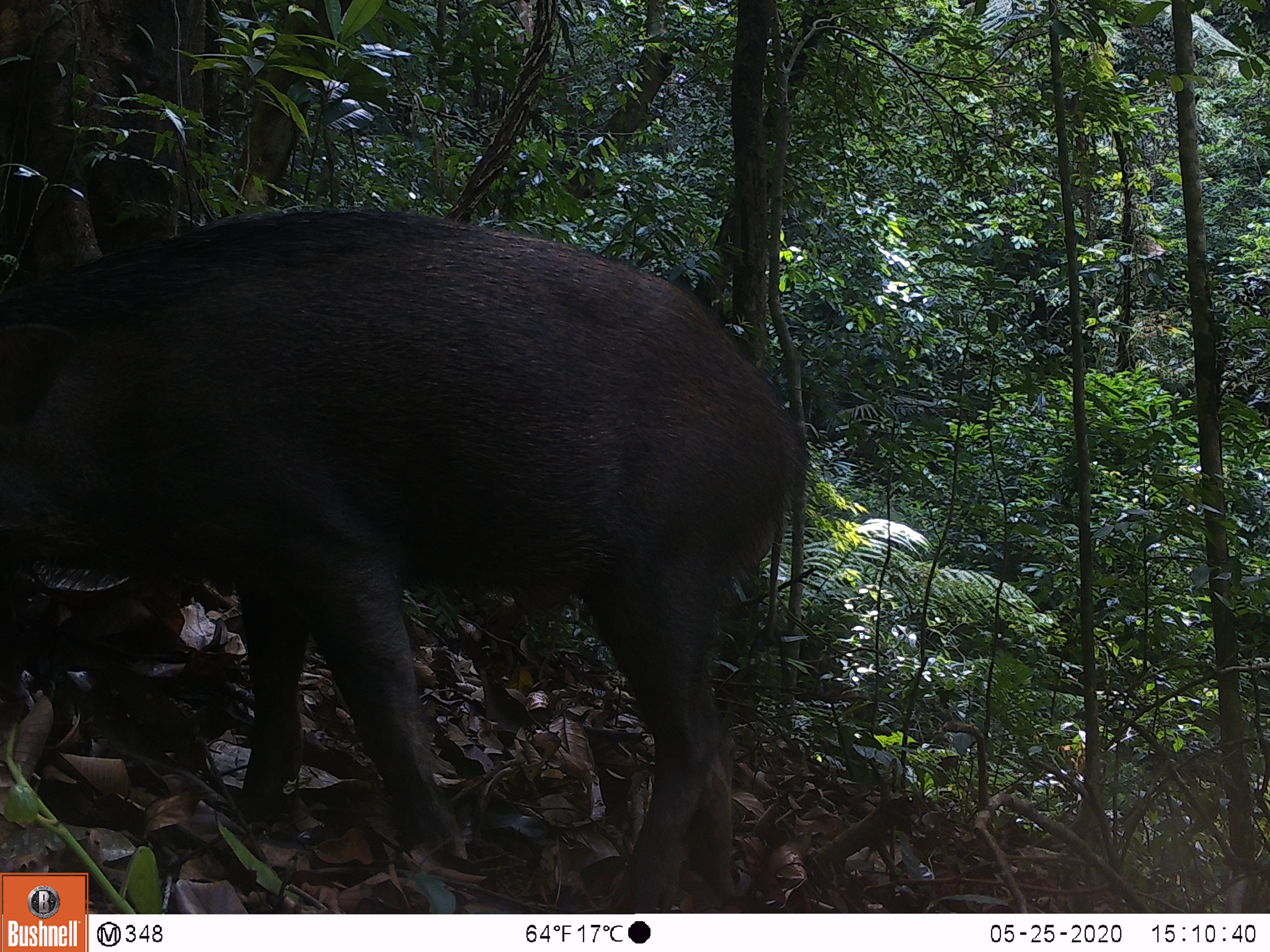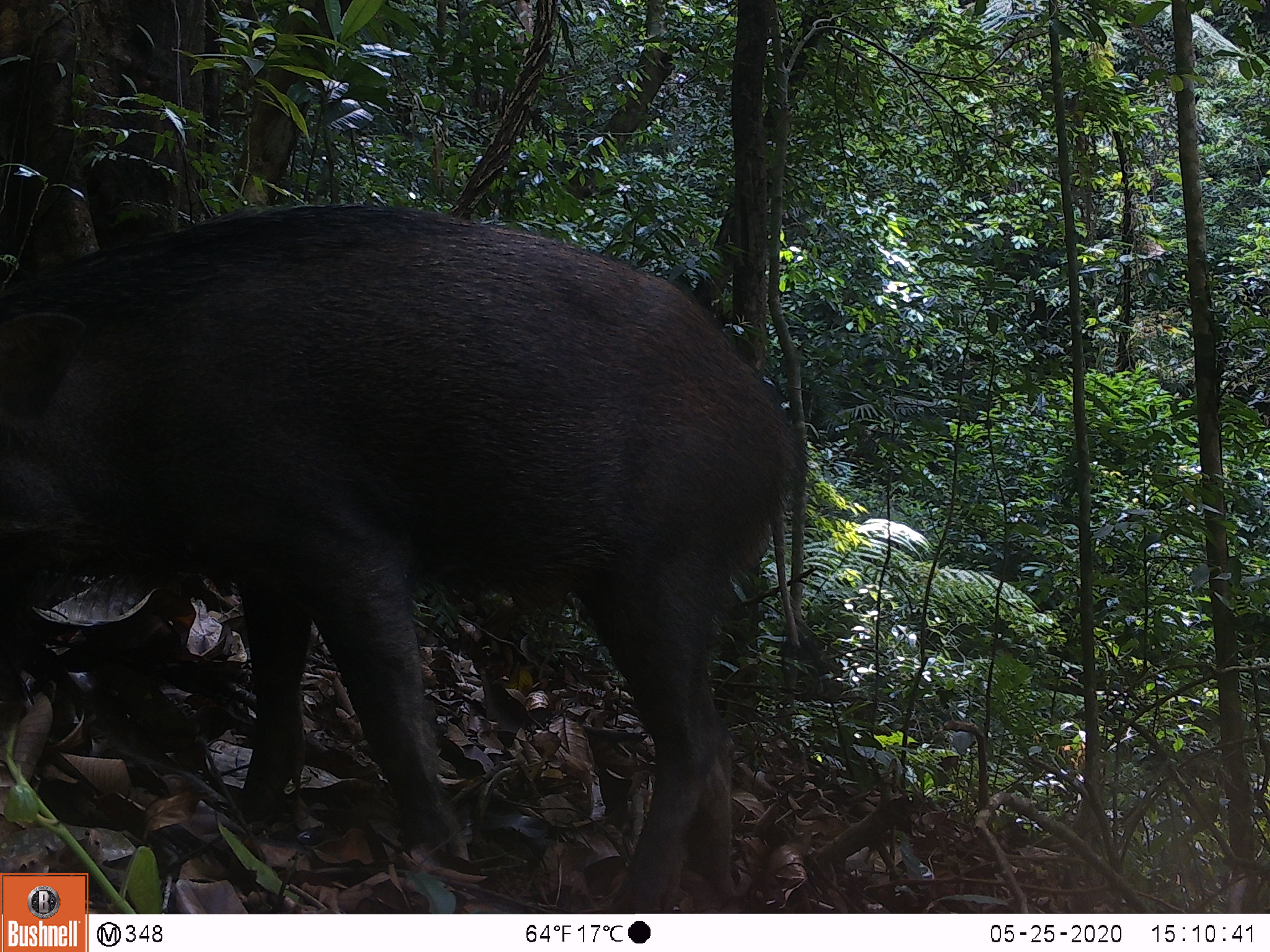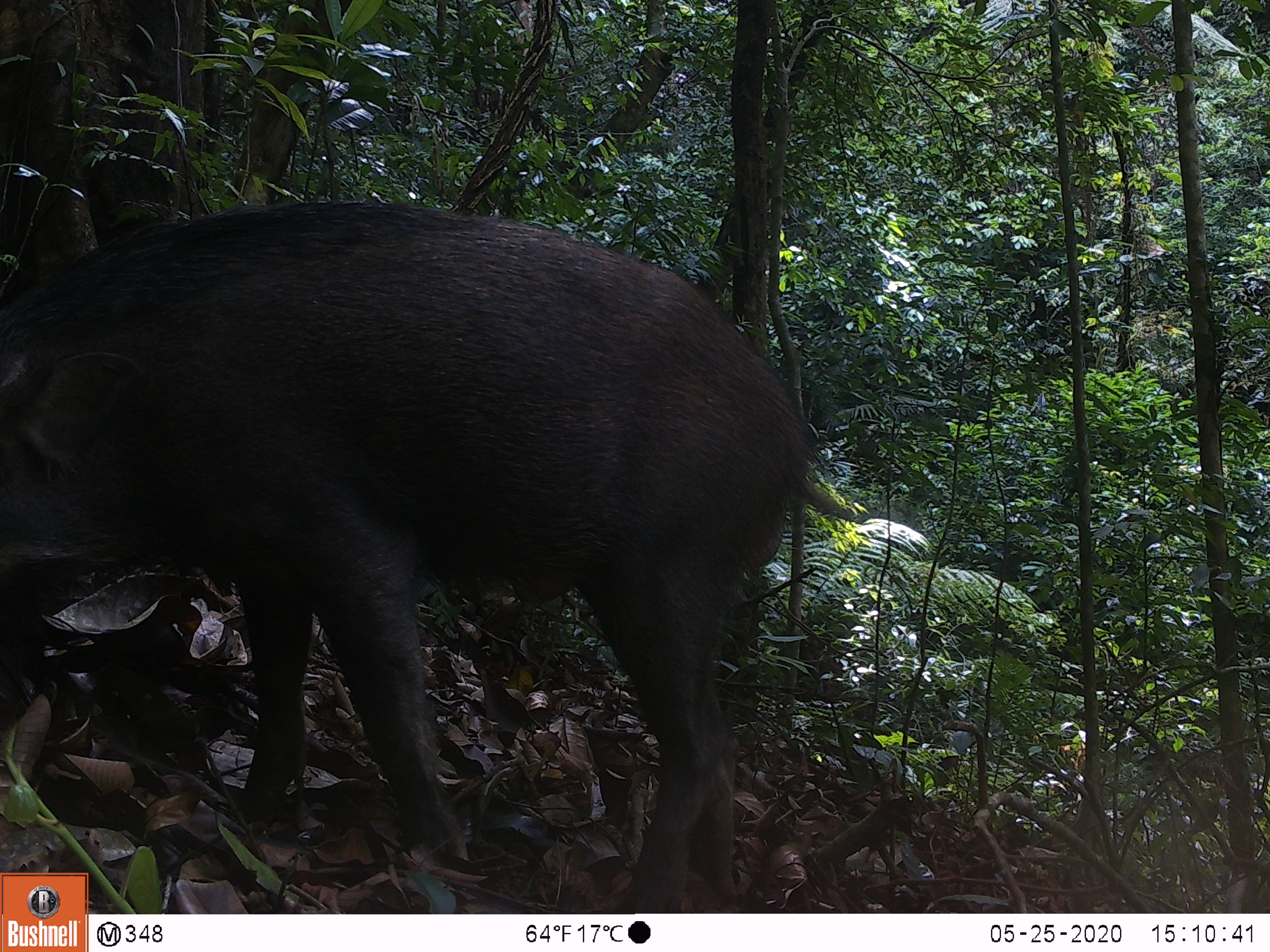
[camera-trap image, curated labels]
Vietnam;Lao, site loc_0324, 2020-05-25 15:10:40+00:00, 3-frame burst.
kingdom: Animalia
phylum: Chordata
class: Mammalia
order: Artiodactyla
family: Suidae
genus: Sus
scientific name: Sus scrofa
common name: eurasian wild pig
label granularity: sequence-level